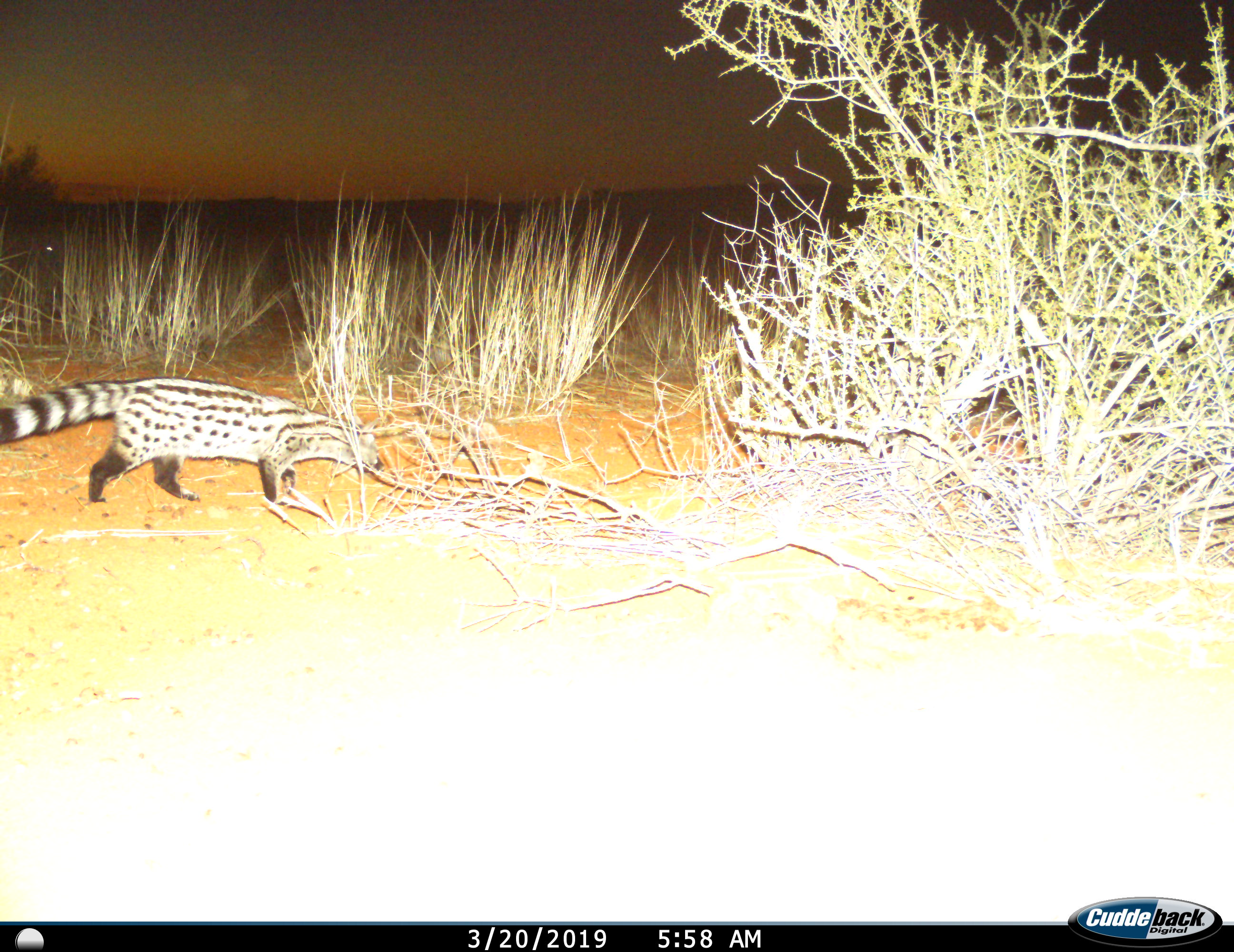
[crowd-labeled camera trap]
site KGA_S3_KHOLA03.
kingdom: Animalia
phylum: Chordata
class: Mammalia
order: Carnivora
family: Viverridae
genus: Genetta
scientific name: Genetta genetta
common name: small-spotted genet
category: genetcommonsmallspotted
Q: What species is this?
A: Genetcommonsmallspotted (small-spotted genet) (Genetta genetta).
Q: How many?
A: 1.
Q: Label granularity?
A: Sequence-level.